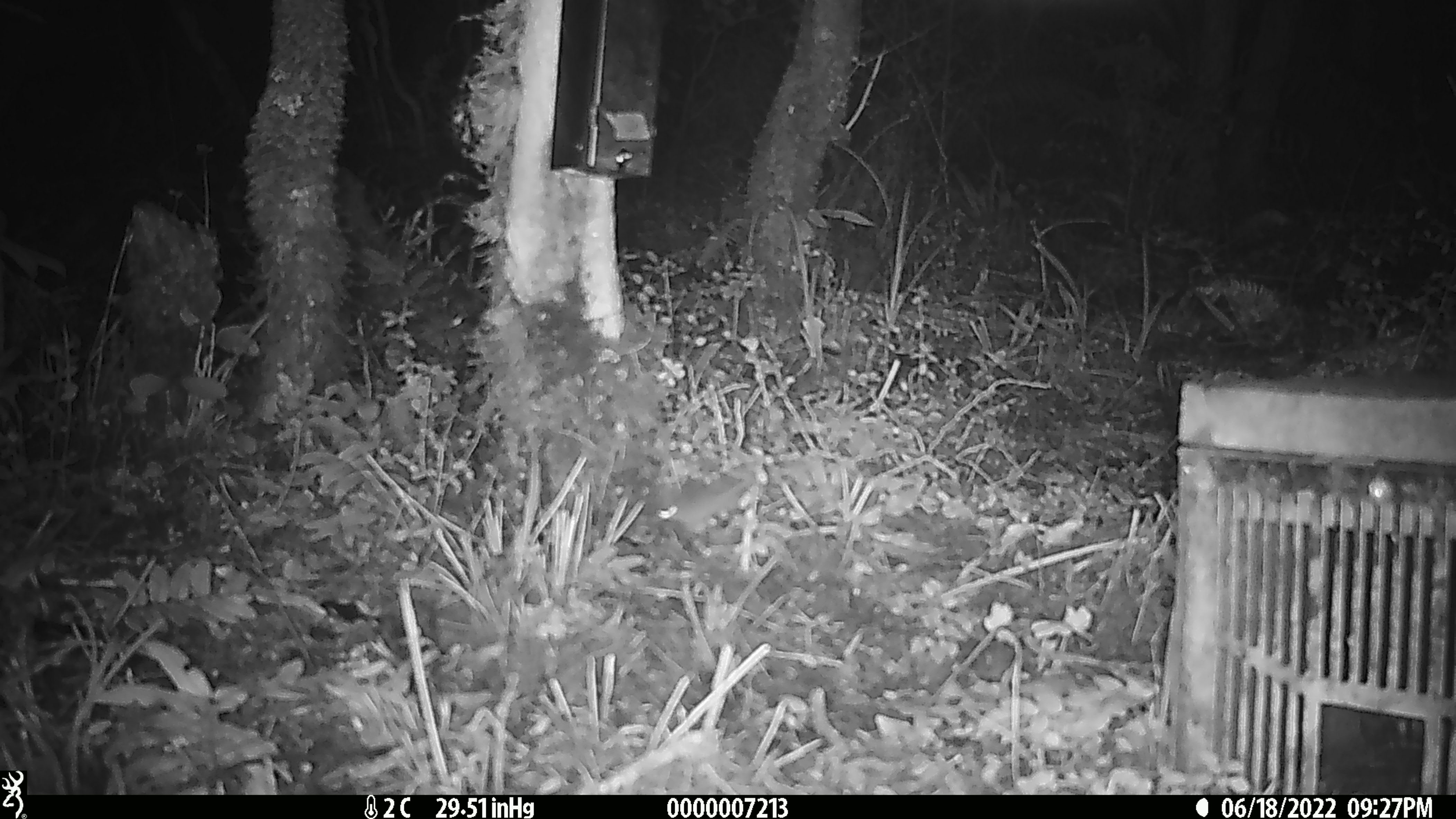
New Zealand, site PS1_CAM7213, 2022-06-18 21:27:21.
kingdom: Animalia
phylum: Chordata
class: Mammalia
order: Rodentia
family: Muridae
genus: Mus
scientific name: Mus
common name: mouse